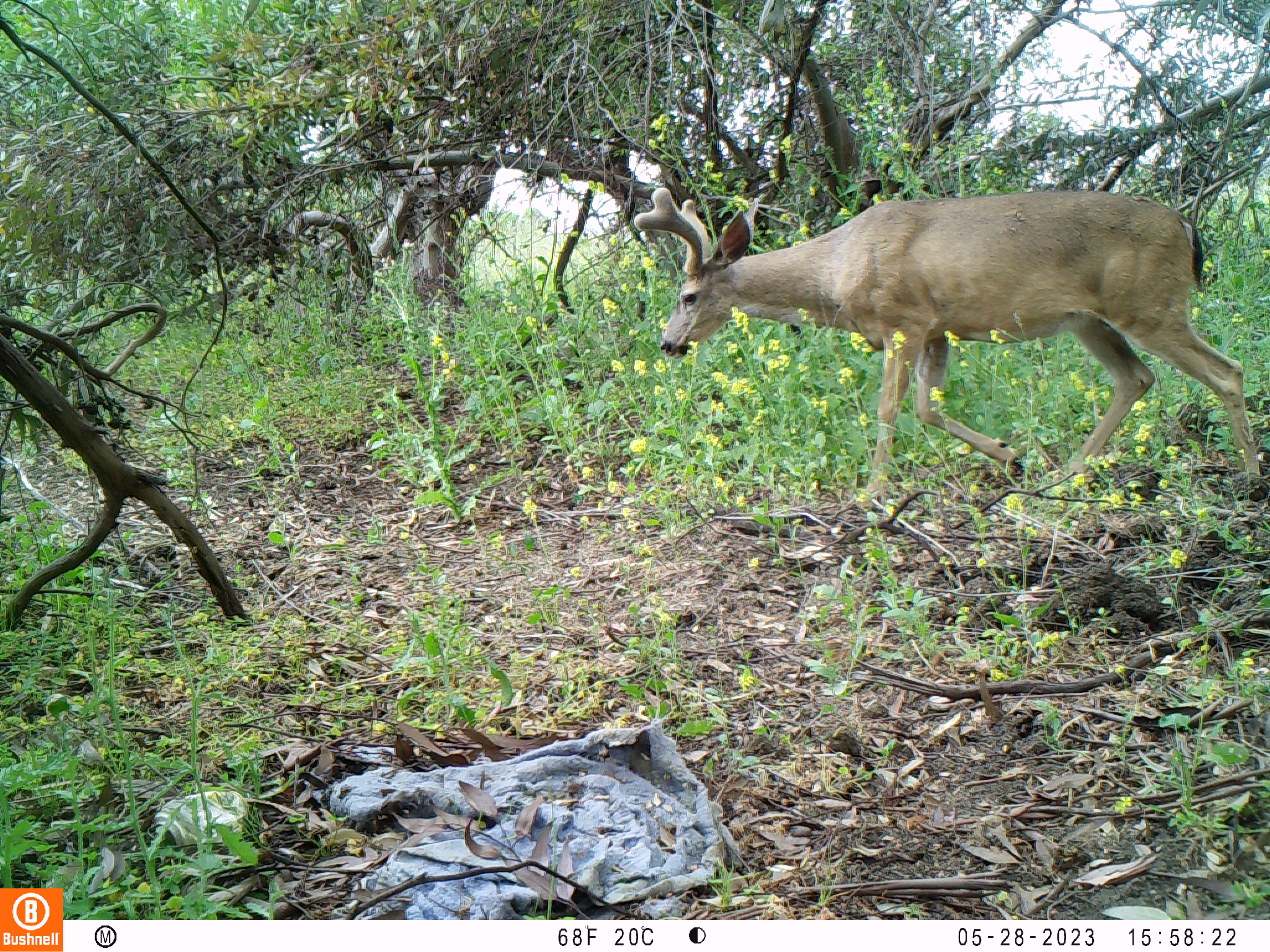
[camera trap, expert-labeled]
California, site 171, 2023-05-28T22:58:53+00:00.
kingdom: Animalia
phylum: Chordata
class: Mammalia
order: Artiodactyla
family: Cervidae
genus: Odocoileus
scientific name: Odocoileus hemionus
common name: mule deer